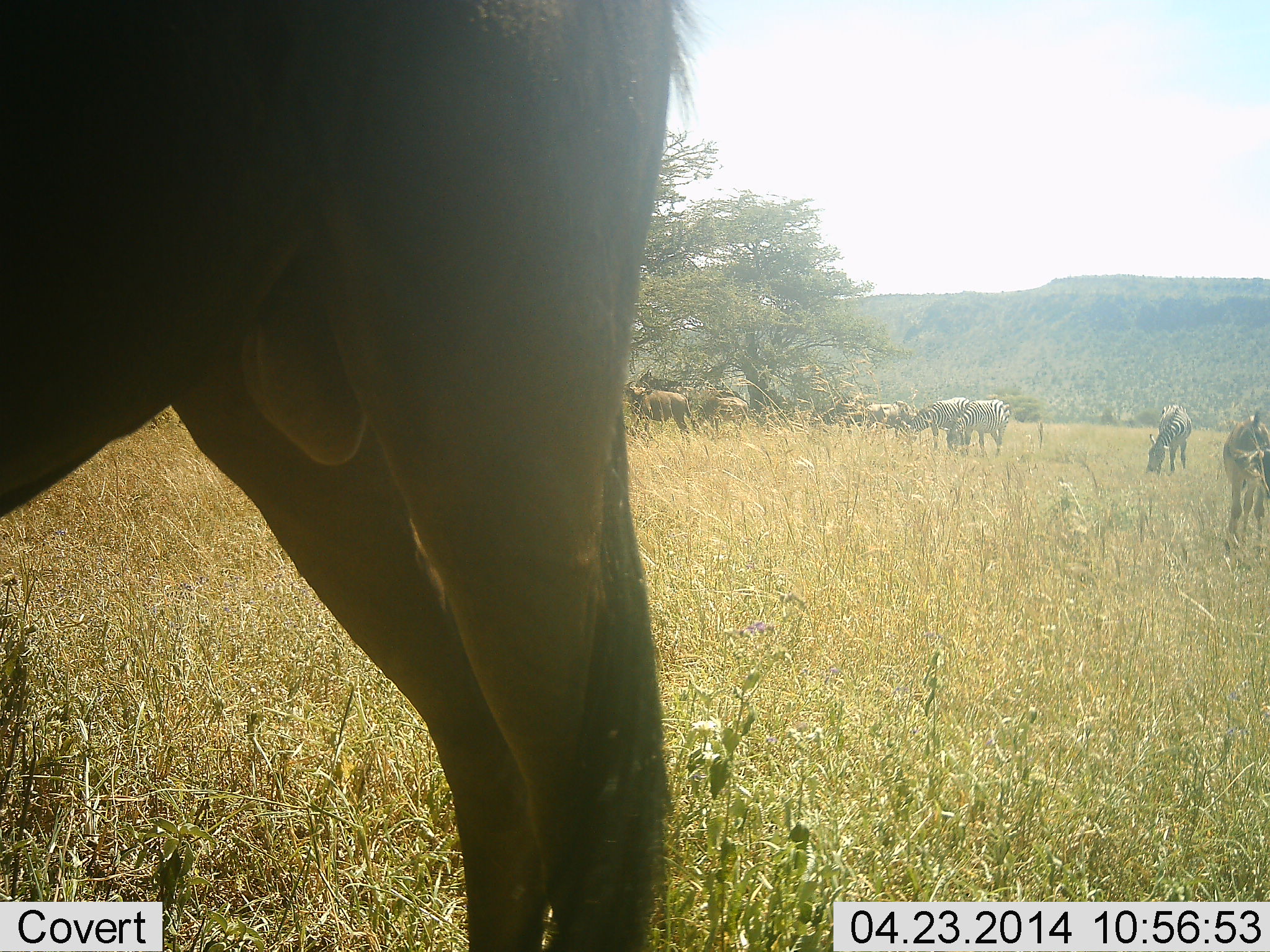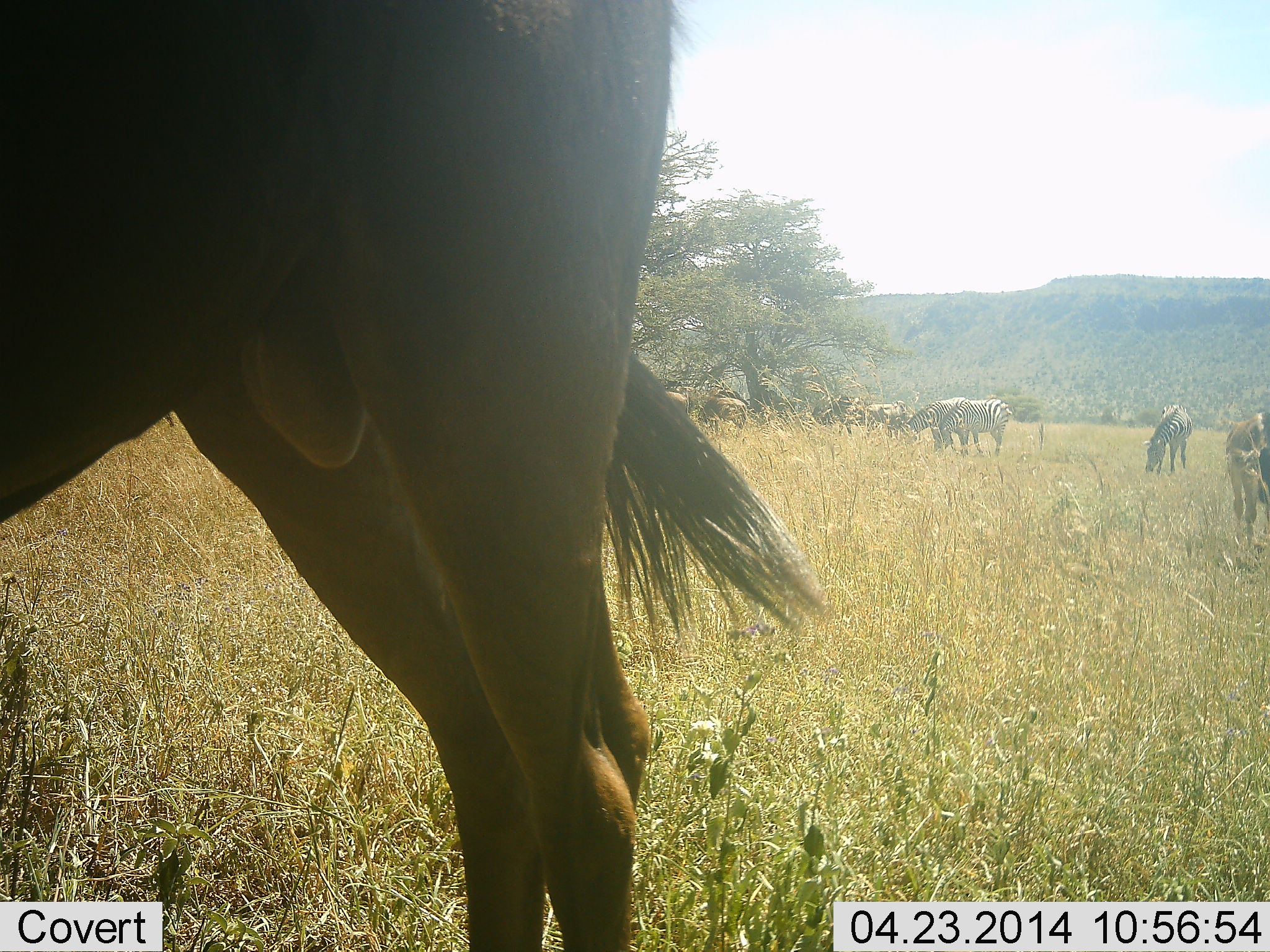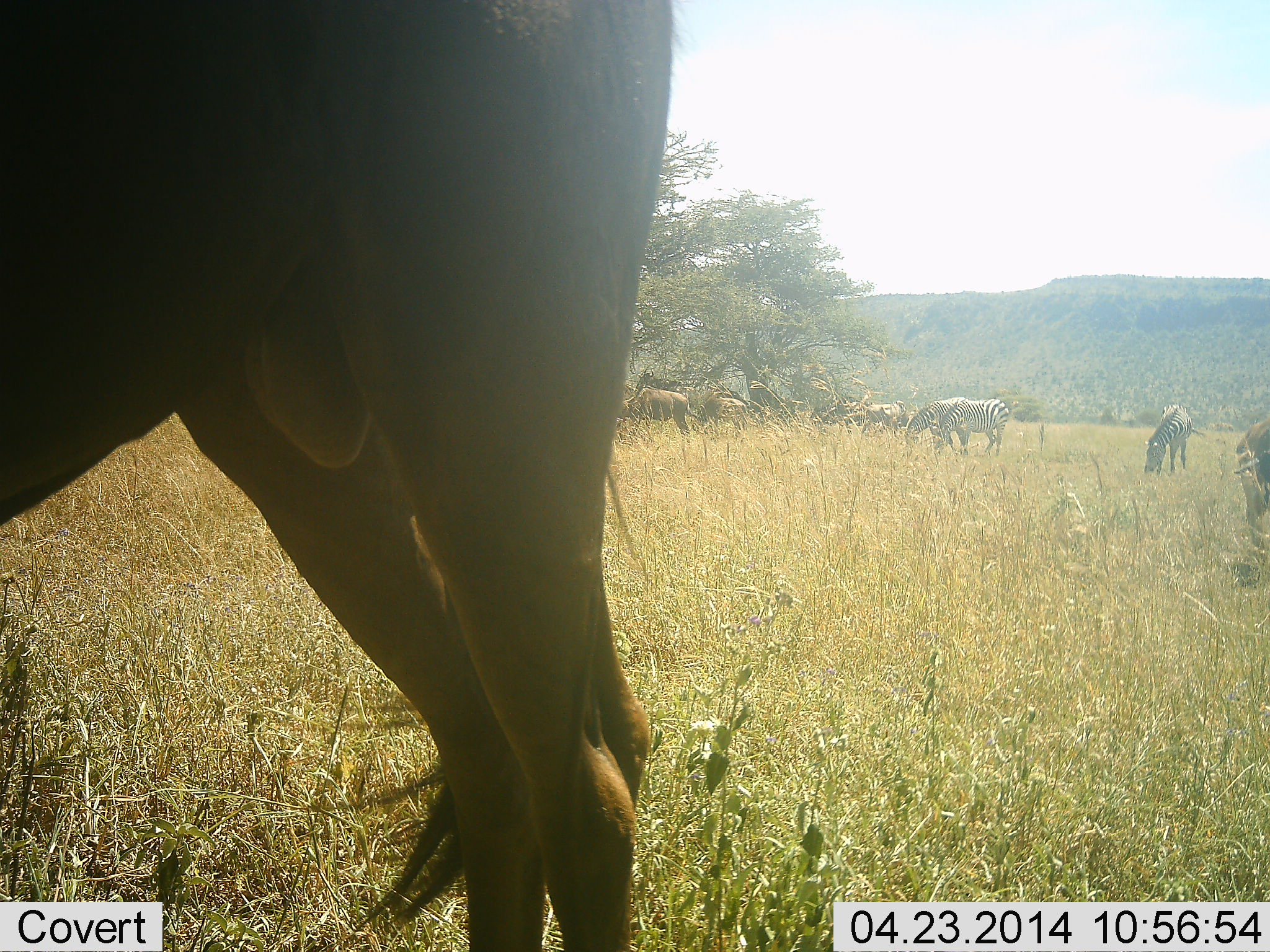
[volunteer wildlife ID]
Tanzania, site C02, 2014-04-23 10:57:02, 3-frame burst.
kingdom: Animalia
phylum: Chordata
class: Mammalia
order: Artiodactyla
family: Bovidae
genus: Connochaetes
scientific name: Connochaetes taurinus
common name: blue wildebeest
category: wildebeest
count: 4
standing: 72%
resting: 0%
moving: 16%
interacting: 8%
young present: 0%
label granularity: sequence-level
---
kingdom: Animalia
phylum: Chordata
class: Mammalia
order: Perissodactyla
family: Equidae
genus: Equus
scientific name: Equus quagga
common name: plains zebra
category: zebra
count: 4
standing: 45%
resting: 3%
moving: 3%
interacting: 3%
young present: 0%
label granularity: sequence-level